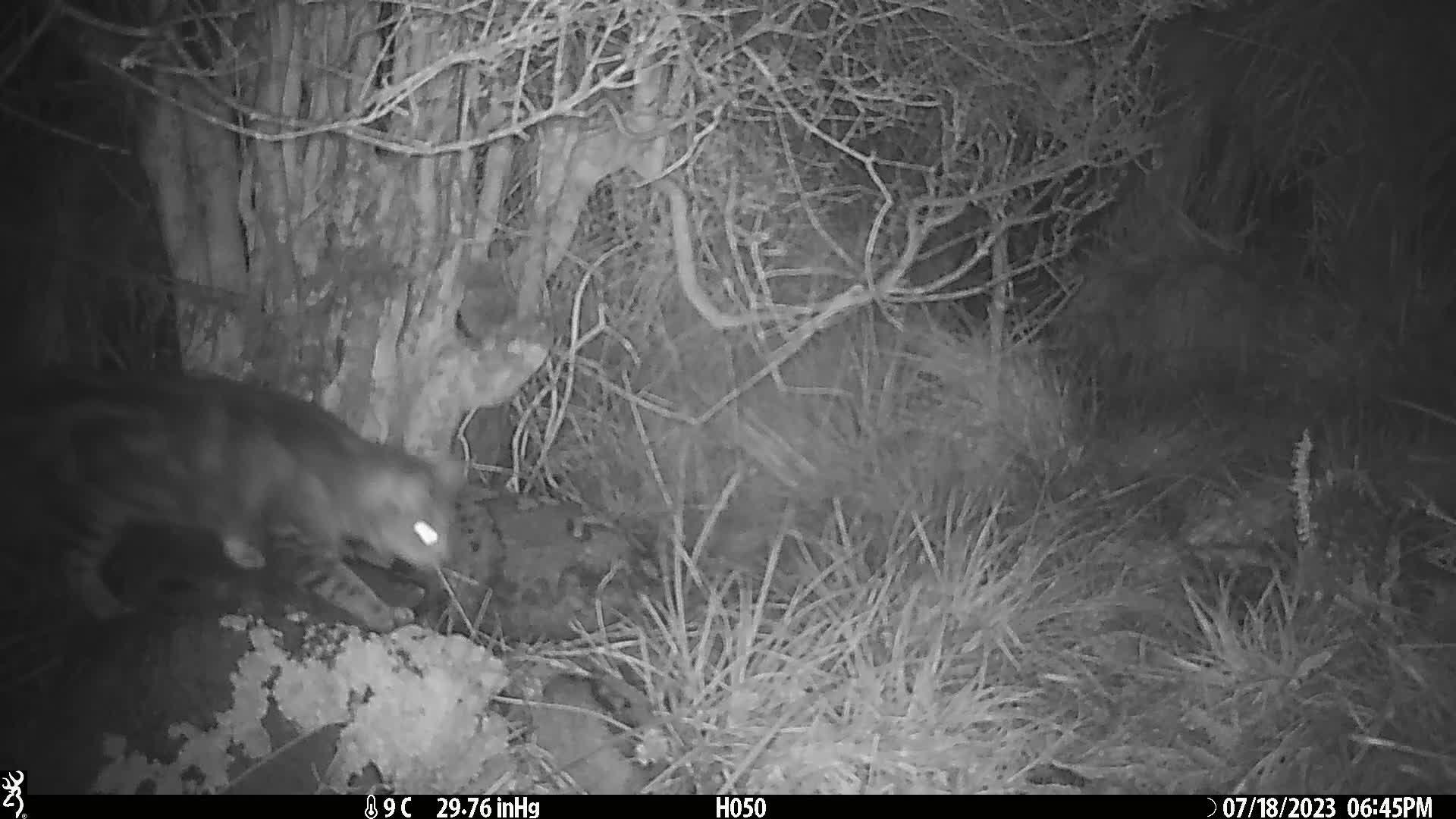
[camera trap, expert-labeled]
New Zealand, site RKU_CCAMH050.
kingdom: Animalia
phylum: Chordata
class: Mammalia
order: Carnivora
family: Felidae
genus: Felis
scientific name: Felis catus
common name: domestic cat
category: cat